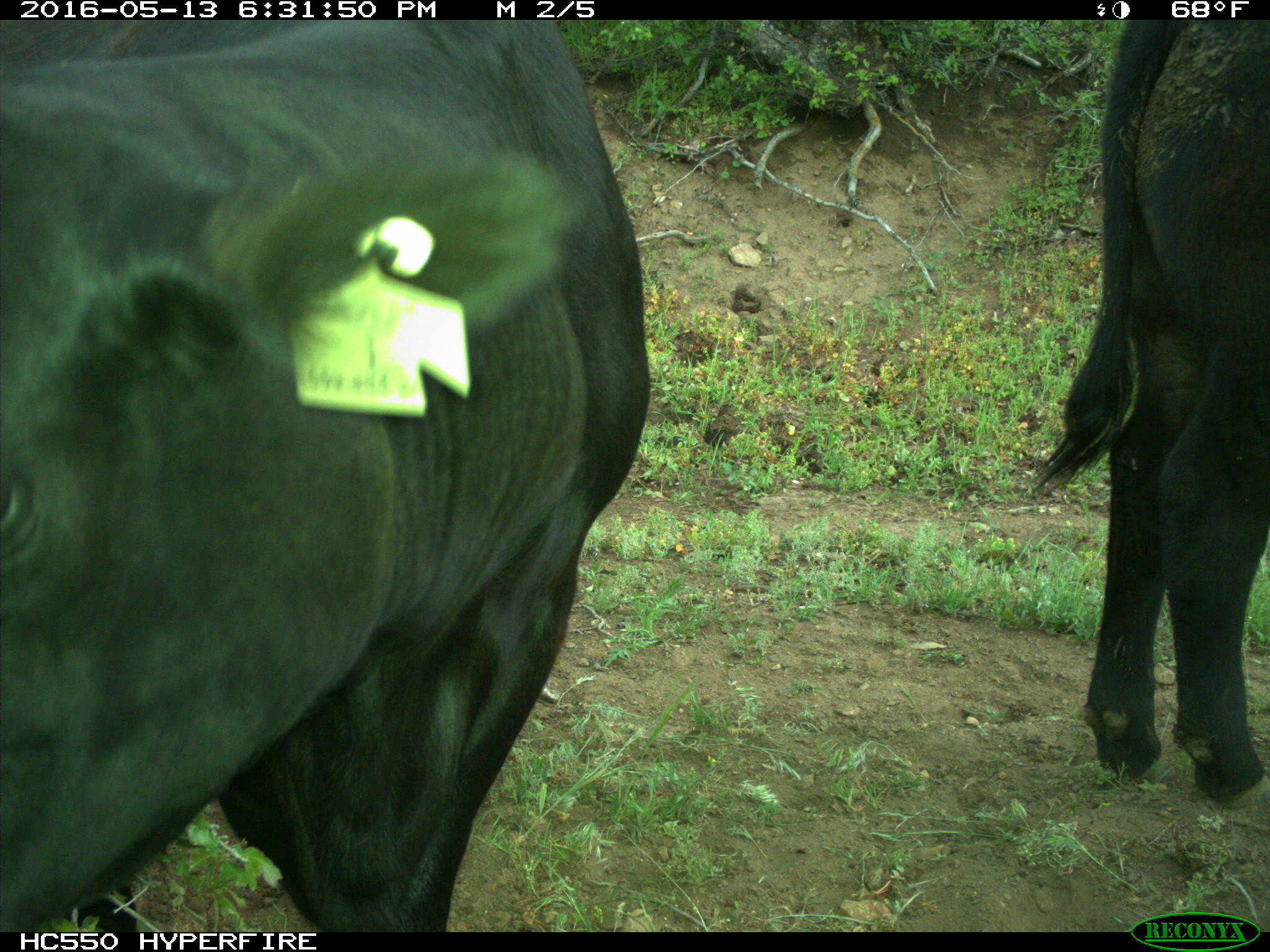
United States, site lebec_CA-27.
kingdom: Animalia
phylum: Chordata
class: Mammalia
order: Artiodactyla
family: Bovidae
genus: Bos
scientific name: Bos taurus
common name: domestic cow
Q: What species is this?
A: Bos taurus (domestic cow).